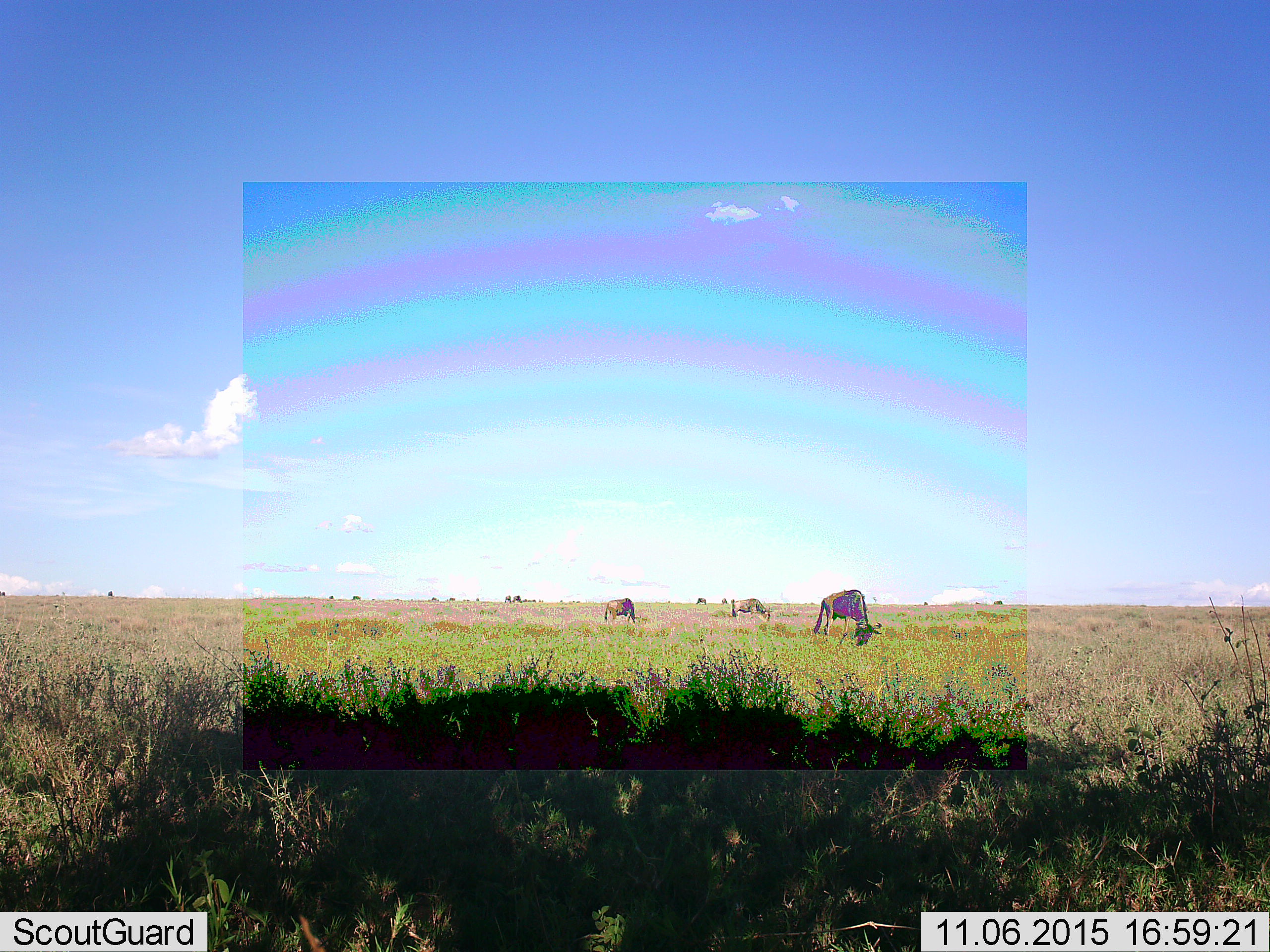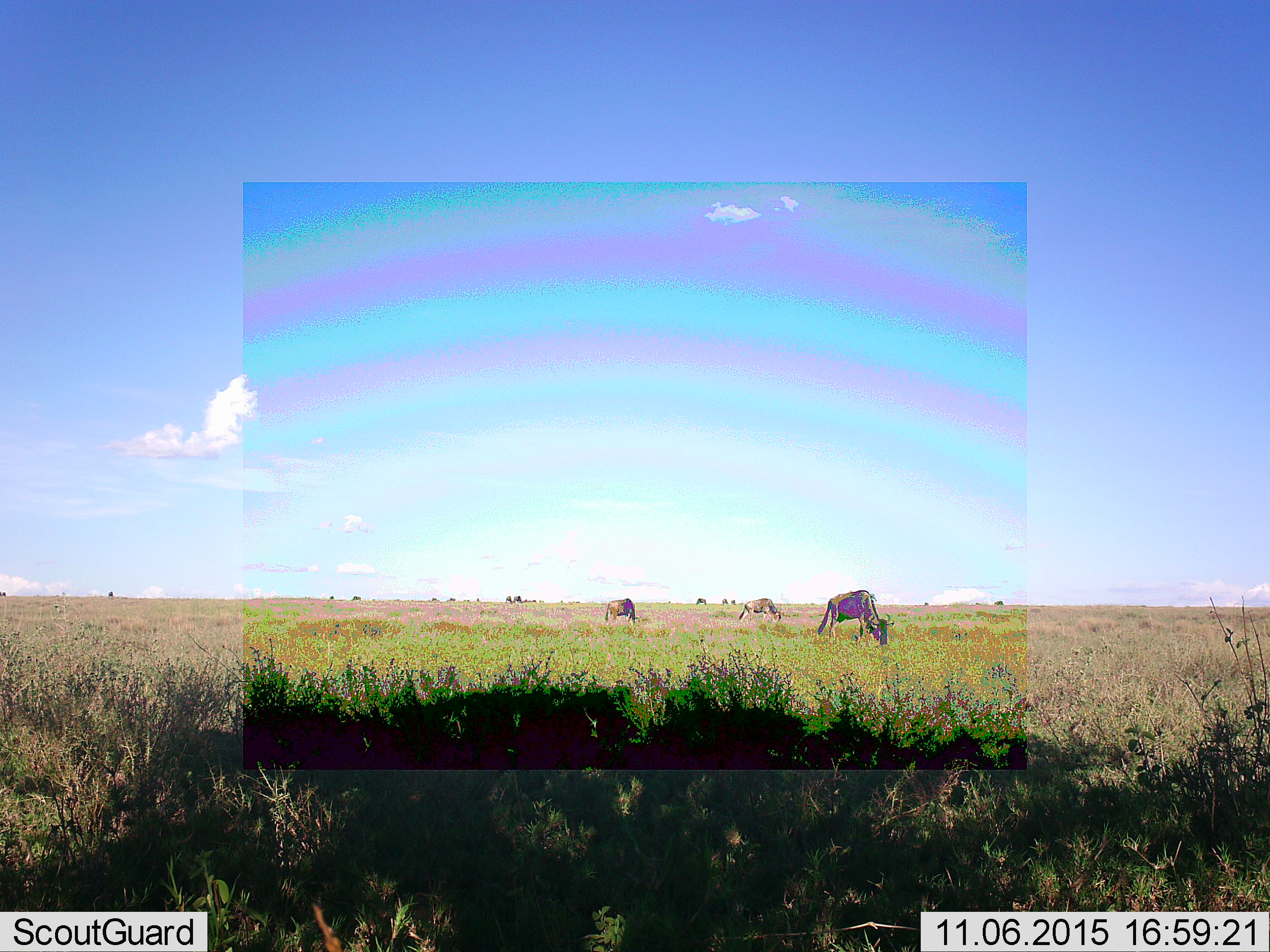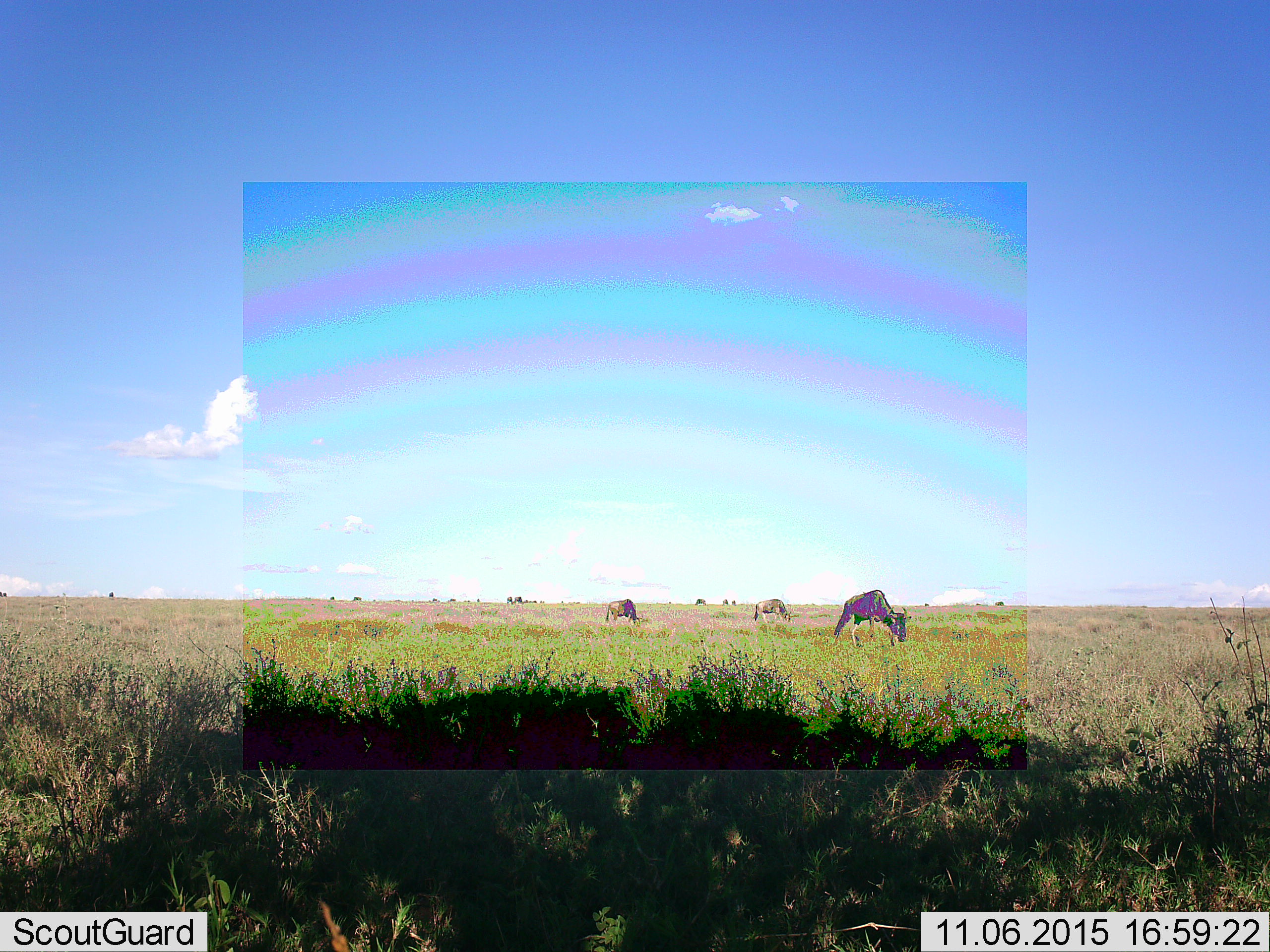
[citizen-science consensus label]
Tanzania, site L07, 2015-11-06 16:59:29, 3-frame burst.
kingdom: Animalia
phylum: Chordata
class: Mammalia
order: Artiodactyla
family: Bovidae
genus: Connochaetes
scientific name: Connochaetes taurinus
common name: blue wildebeest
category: wildebeest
Wildebeest (blue wildebeest) (Connochaetes taurinus), count 11-50. Behavior (volunteer vote fractions): standing 25%, resting 12%, moving 25%, interacting 0%. Young present (vote fraction): 0%. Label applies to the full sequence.